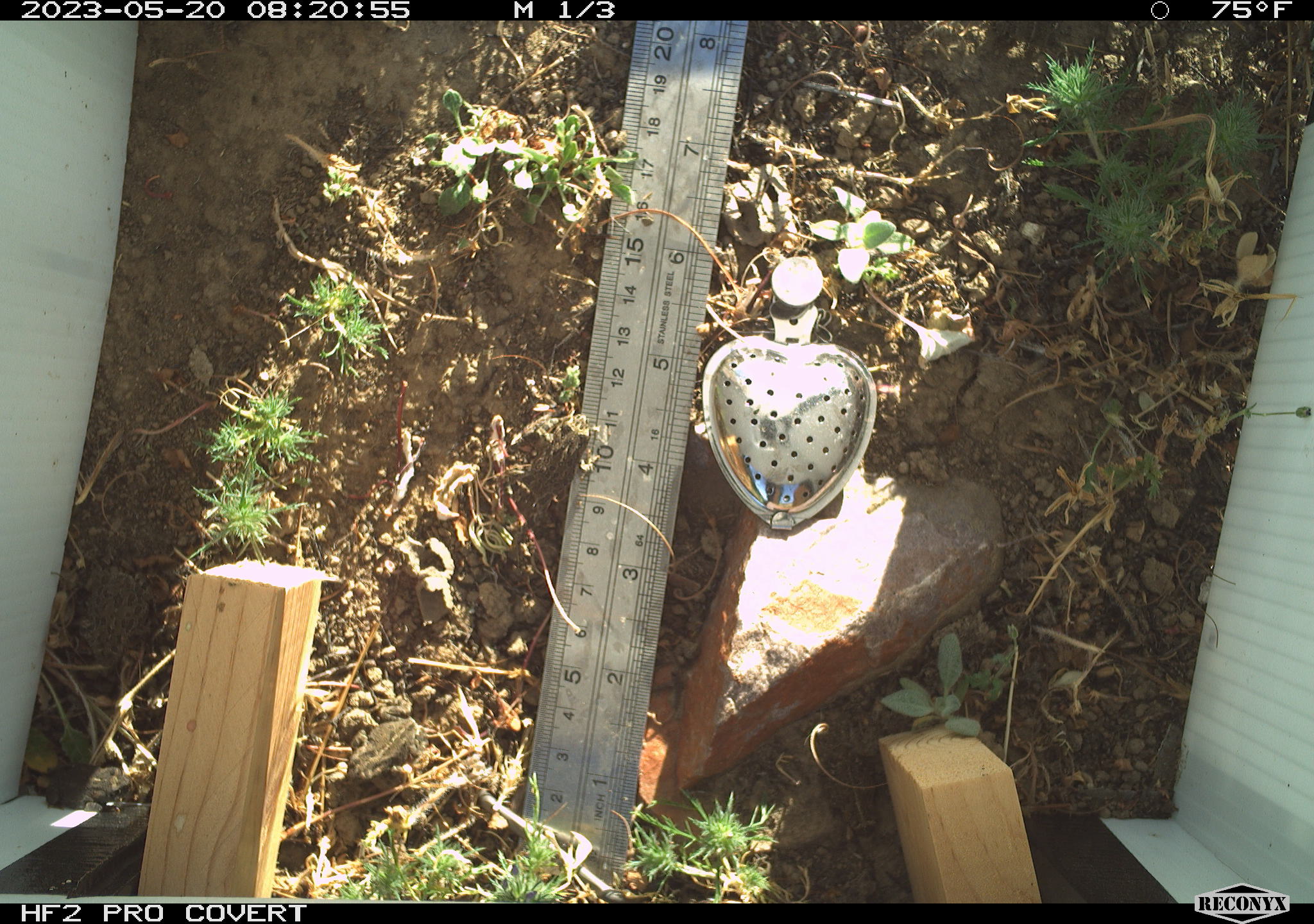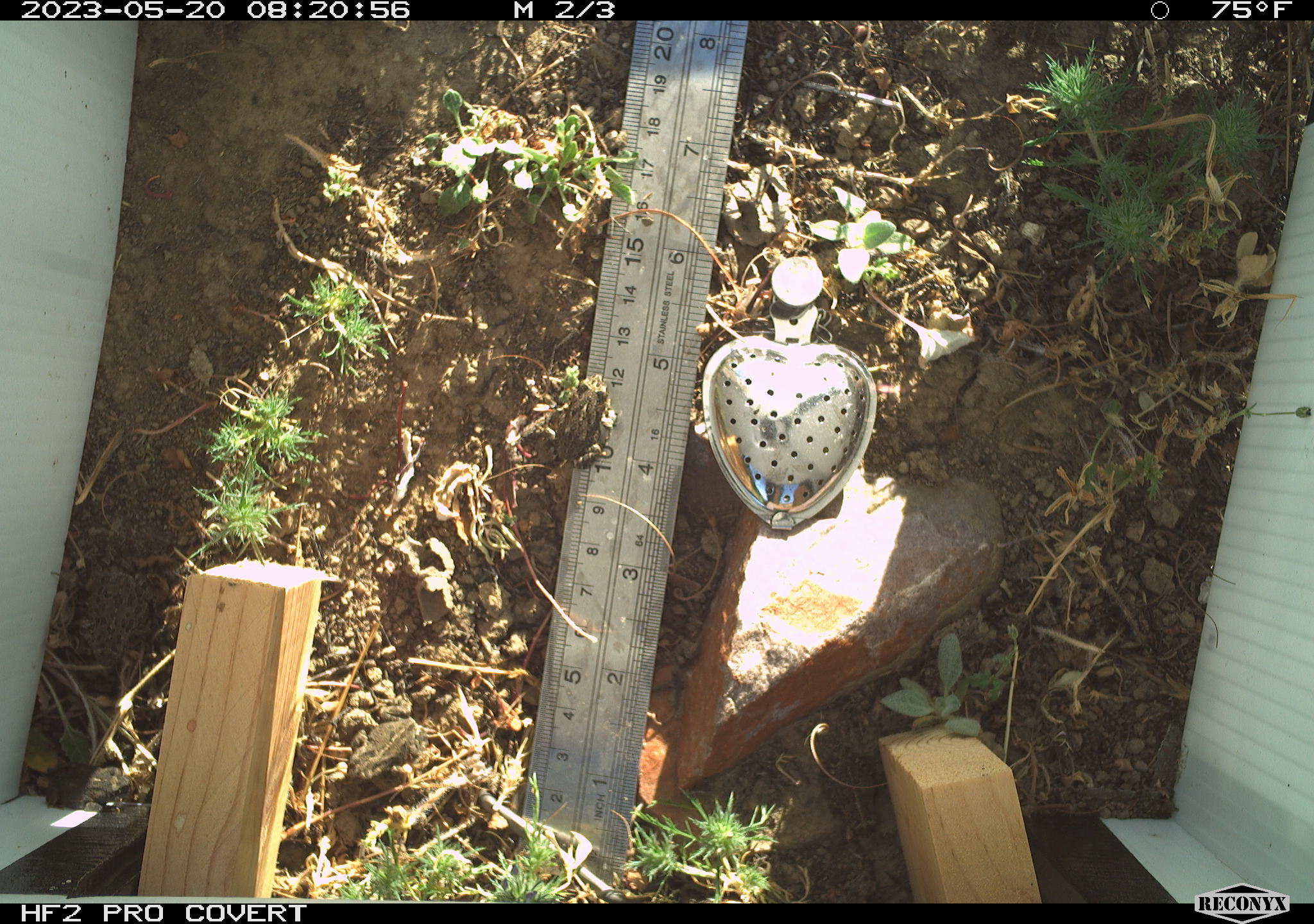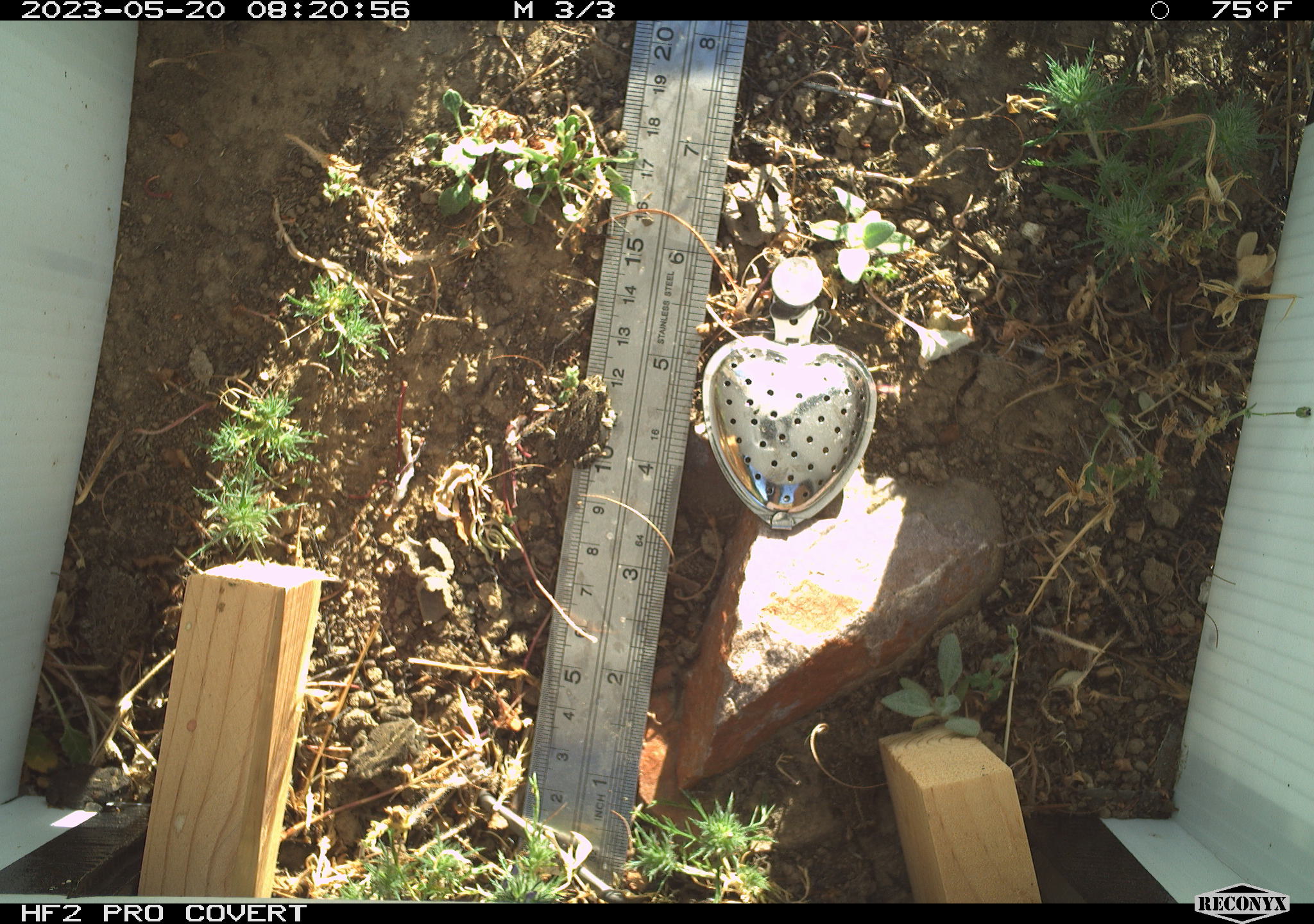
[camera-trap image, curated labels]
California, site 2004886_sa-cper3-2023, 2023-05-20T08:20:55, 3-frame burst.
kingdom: Animalia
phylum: Chordata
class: Amphibia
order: Anura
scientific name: Anura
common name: frogs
Frogs (Anura).